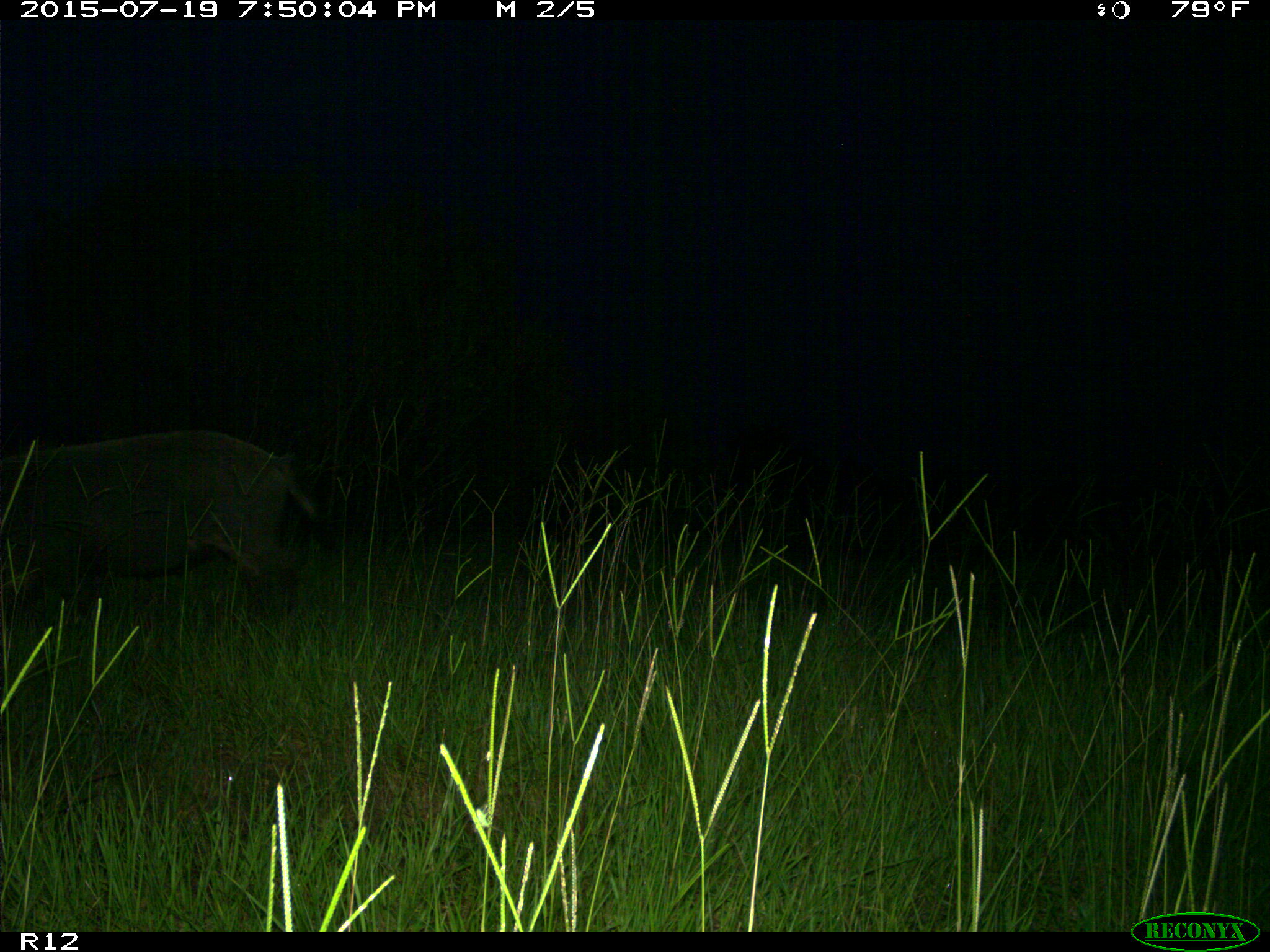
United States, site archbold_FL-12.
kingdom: Animalia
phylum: Chordata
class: Mammalia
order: Artiodactyla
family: Suidae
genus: Sus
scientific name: Sus scrofa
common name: wild boar